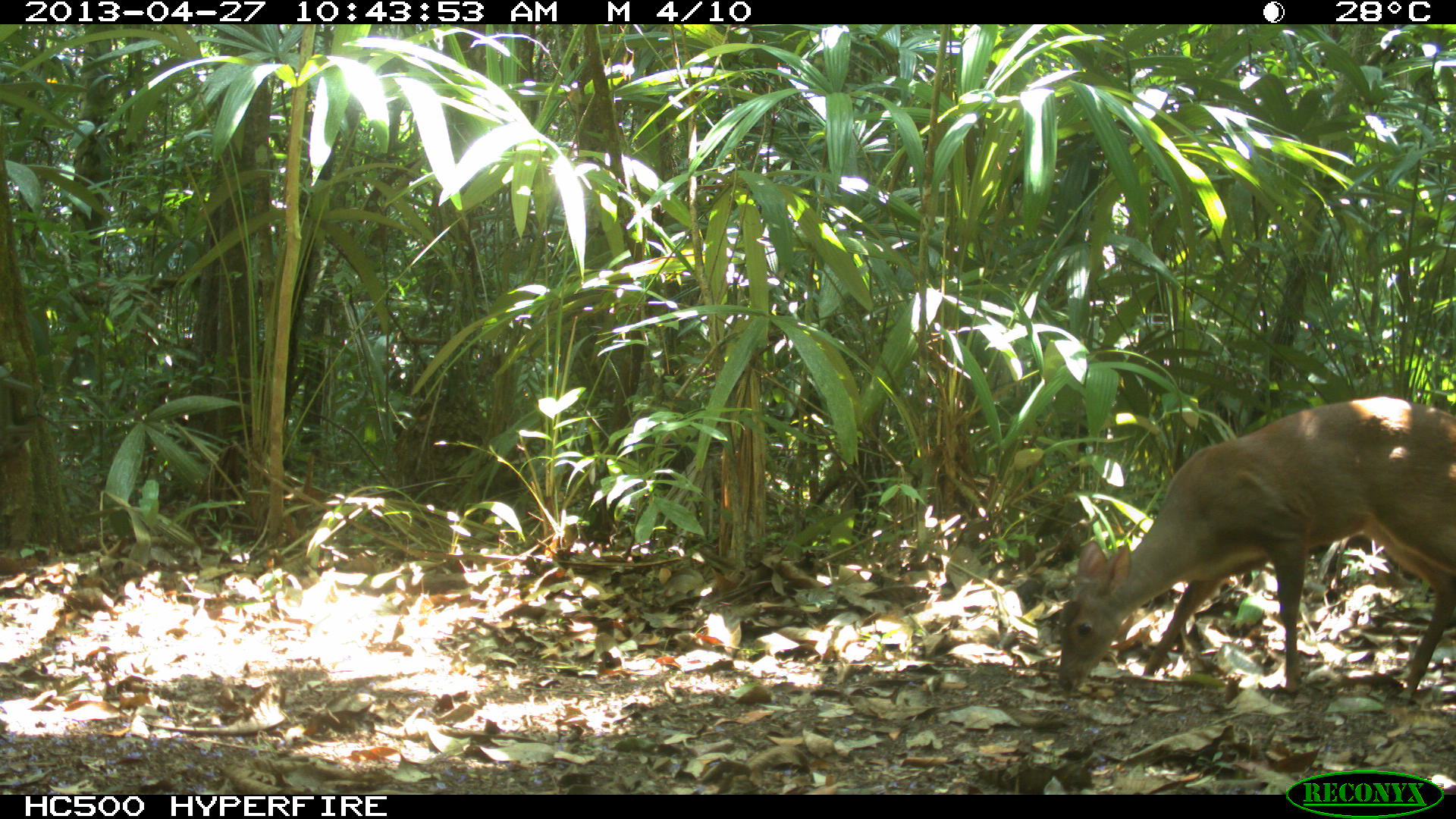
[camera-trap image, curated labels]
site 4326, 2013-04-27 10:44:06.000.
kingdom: Animalia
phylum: Chordata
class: Mammalia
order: Artiodactyla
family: Cervidae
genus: Odocoileus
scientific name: Odocoileus pandora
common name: yucatán brown brocket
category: mazama pandora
Mazama pandora (yucatán brown brocket) (Odocoileus pandora), count 1, sex female.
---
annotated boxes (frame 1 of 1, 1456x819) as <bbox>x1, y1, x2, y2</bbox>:
mazama pandora: <bbox>1052, 392, 1450, 706</bbox>